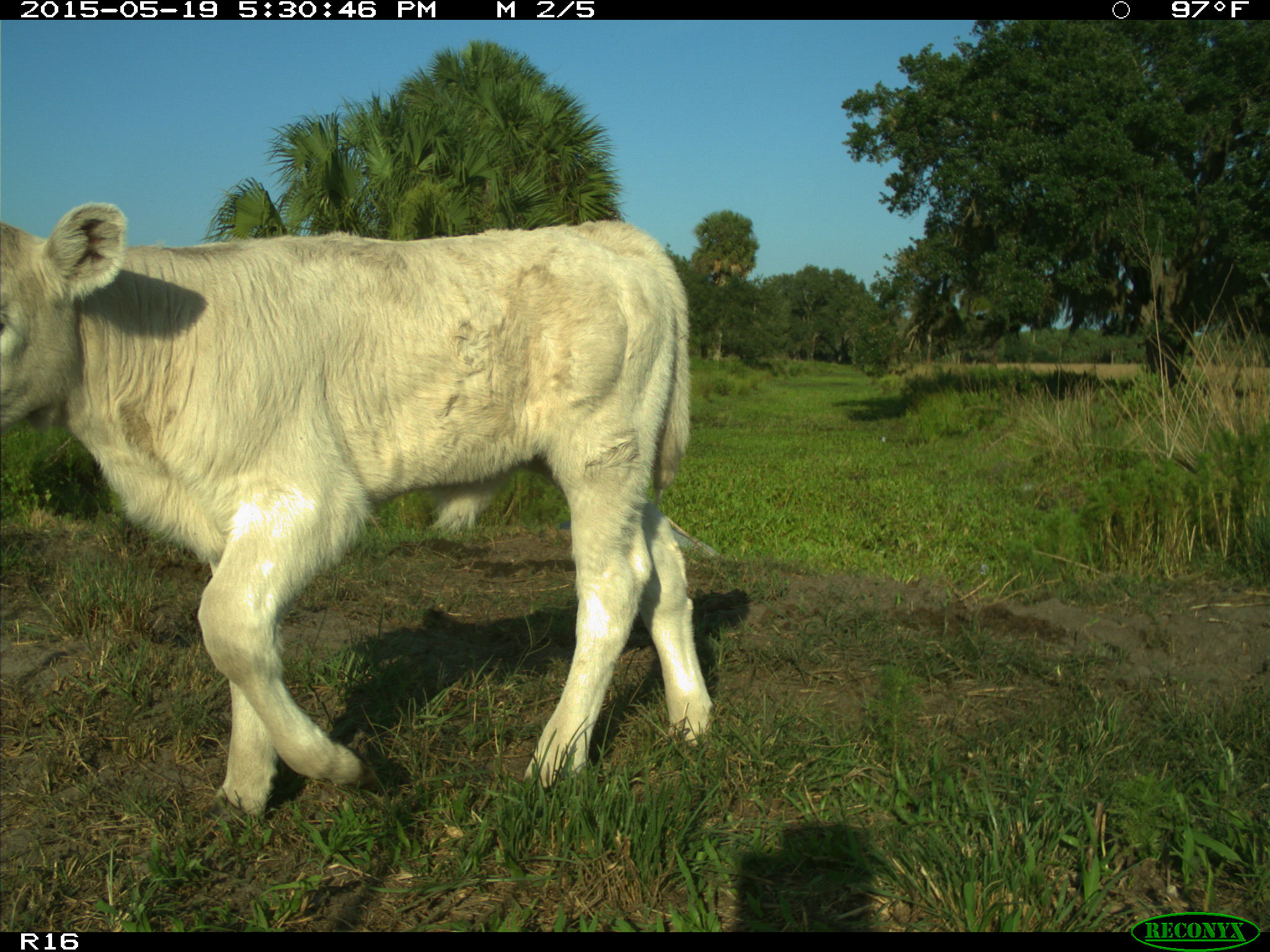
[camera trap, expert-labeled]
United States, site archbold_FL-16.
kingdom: Animalia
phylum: Chordata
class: Mammalia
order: Artiodactyla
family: Bovidae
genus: Bos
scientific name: Bos taurus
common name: domestic cow